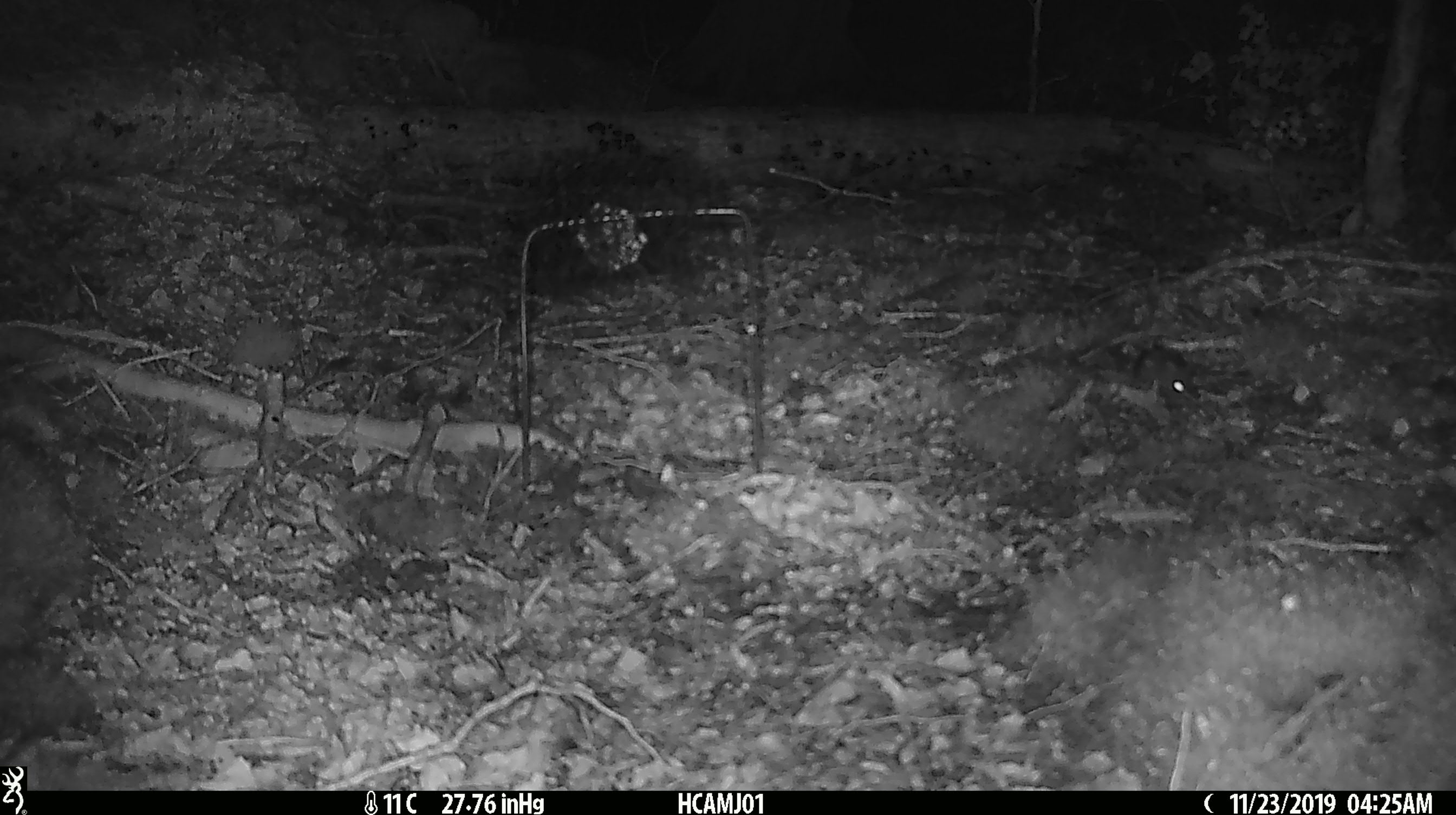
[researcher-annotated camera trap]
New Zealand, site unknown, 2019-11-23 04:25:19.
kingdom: Animalia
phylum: Chordata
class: Mammalia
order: Rodentia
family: Muridae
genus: Mus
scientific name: Mus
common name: mouse